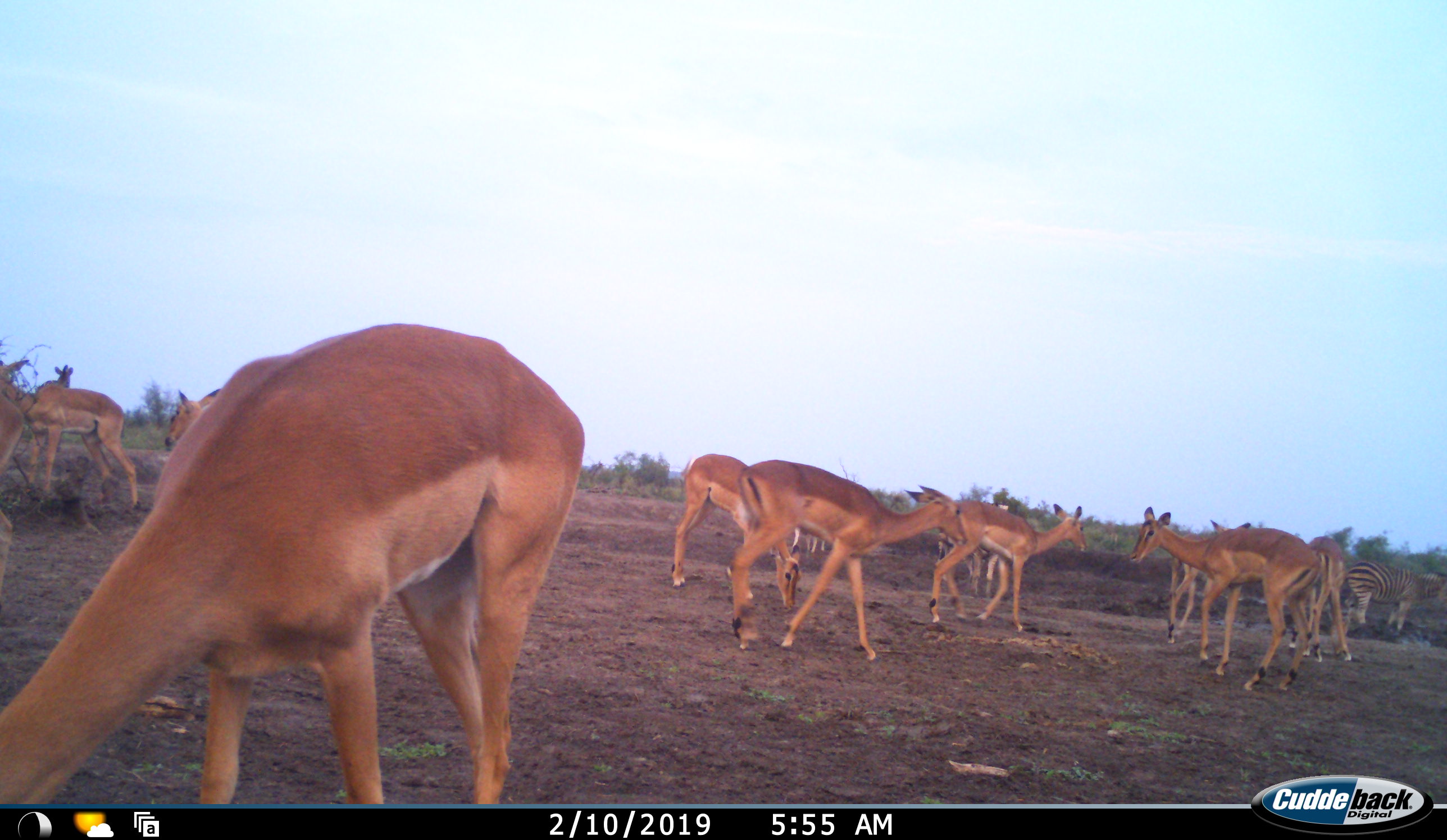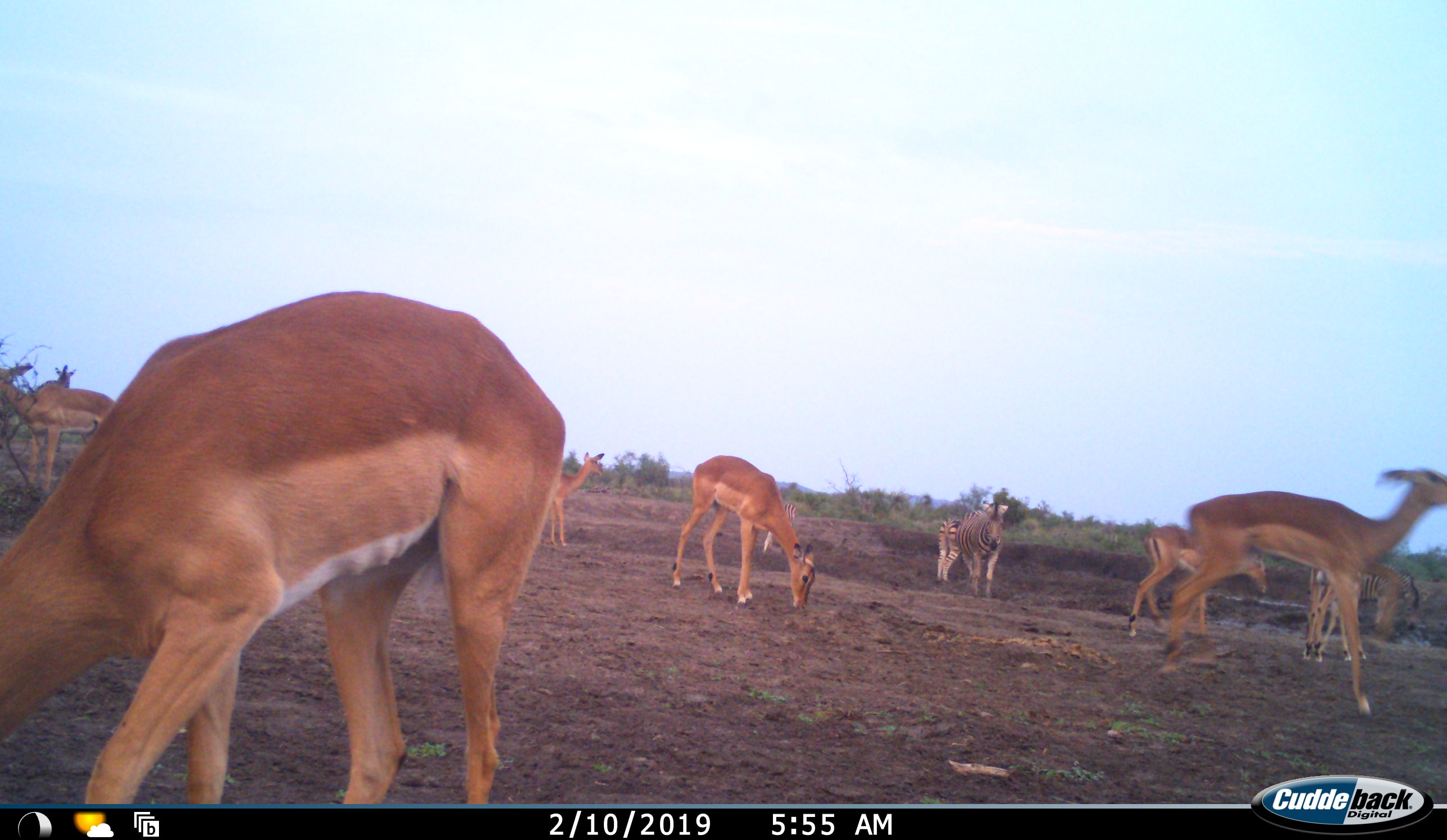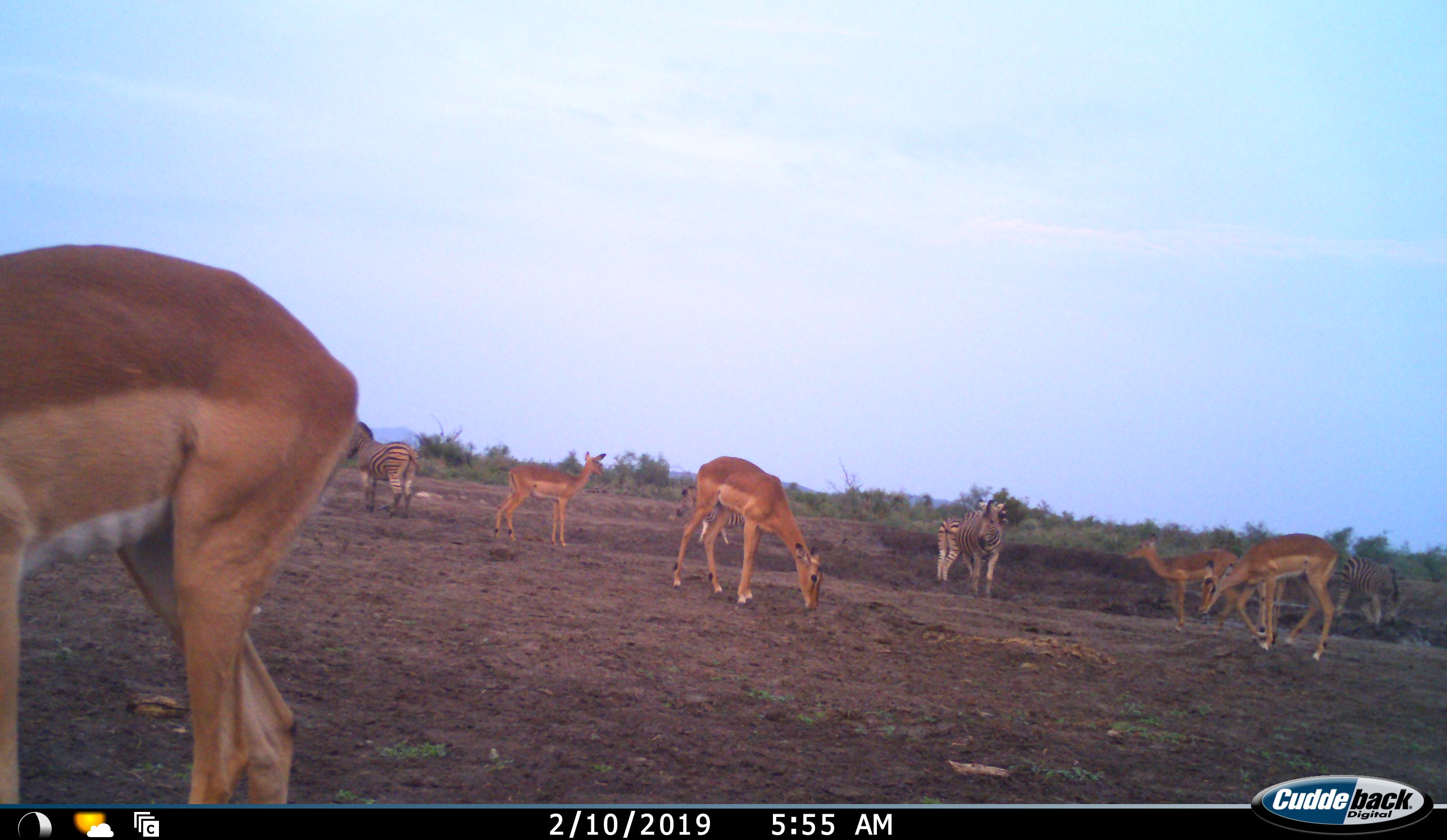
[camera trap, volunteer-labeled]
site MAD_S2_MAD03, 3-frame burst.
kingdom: Animalia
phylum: Chordata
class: Mammalia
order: Artiodactyla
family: Bovidae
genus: Aepyceros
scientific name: Aepyceros melampus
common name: impala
Impala (Aepyceros melampus), count 10. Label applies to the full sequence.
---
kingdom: Animalia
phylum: Chordata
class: Mammalia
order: Perissodactyla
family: Equidae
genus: Equus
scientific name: Equus quagga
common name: plains zebra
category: zebraplains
Zebraplains (plains zebra) (Equus quagga), count 5. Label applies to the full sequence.